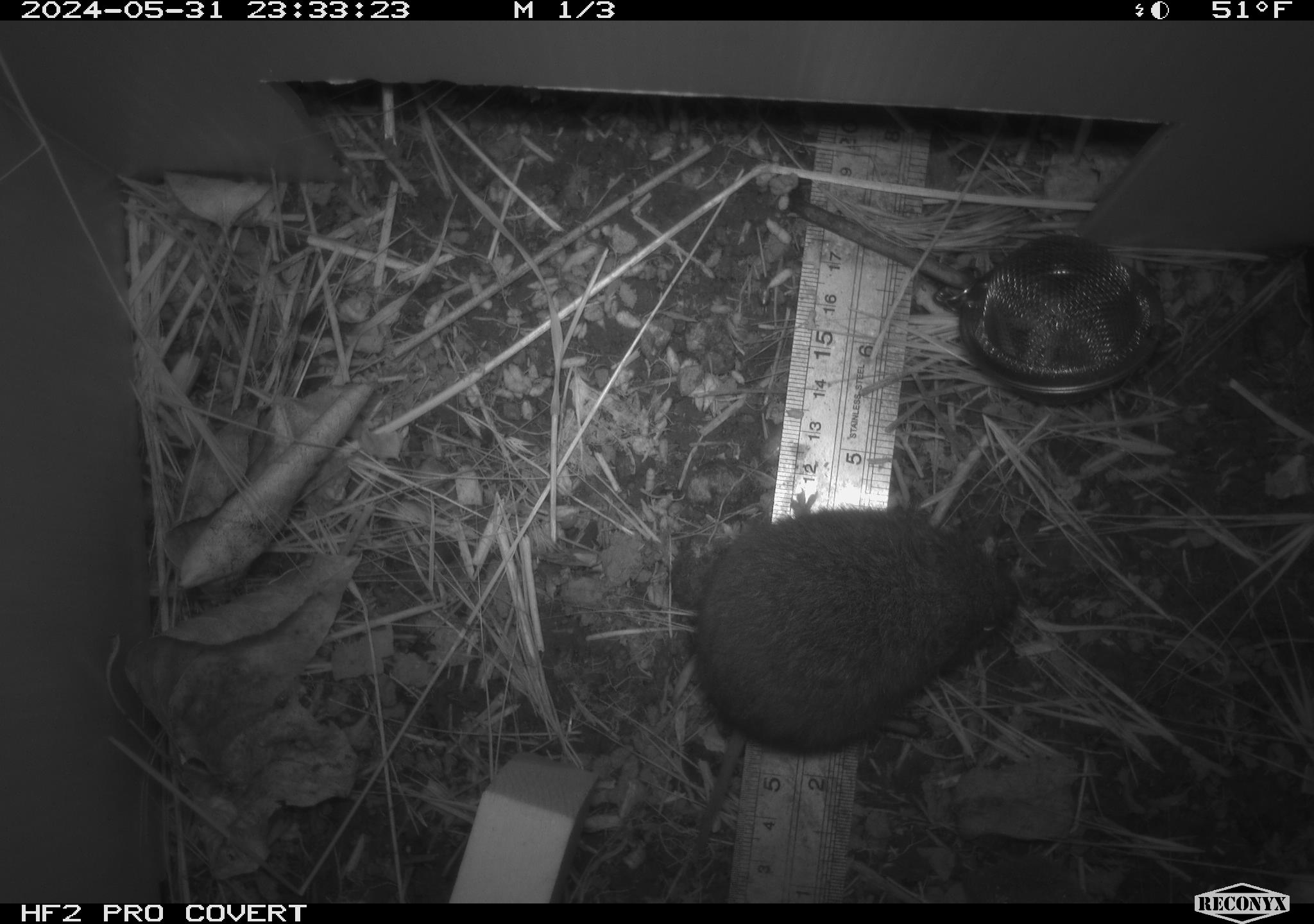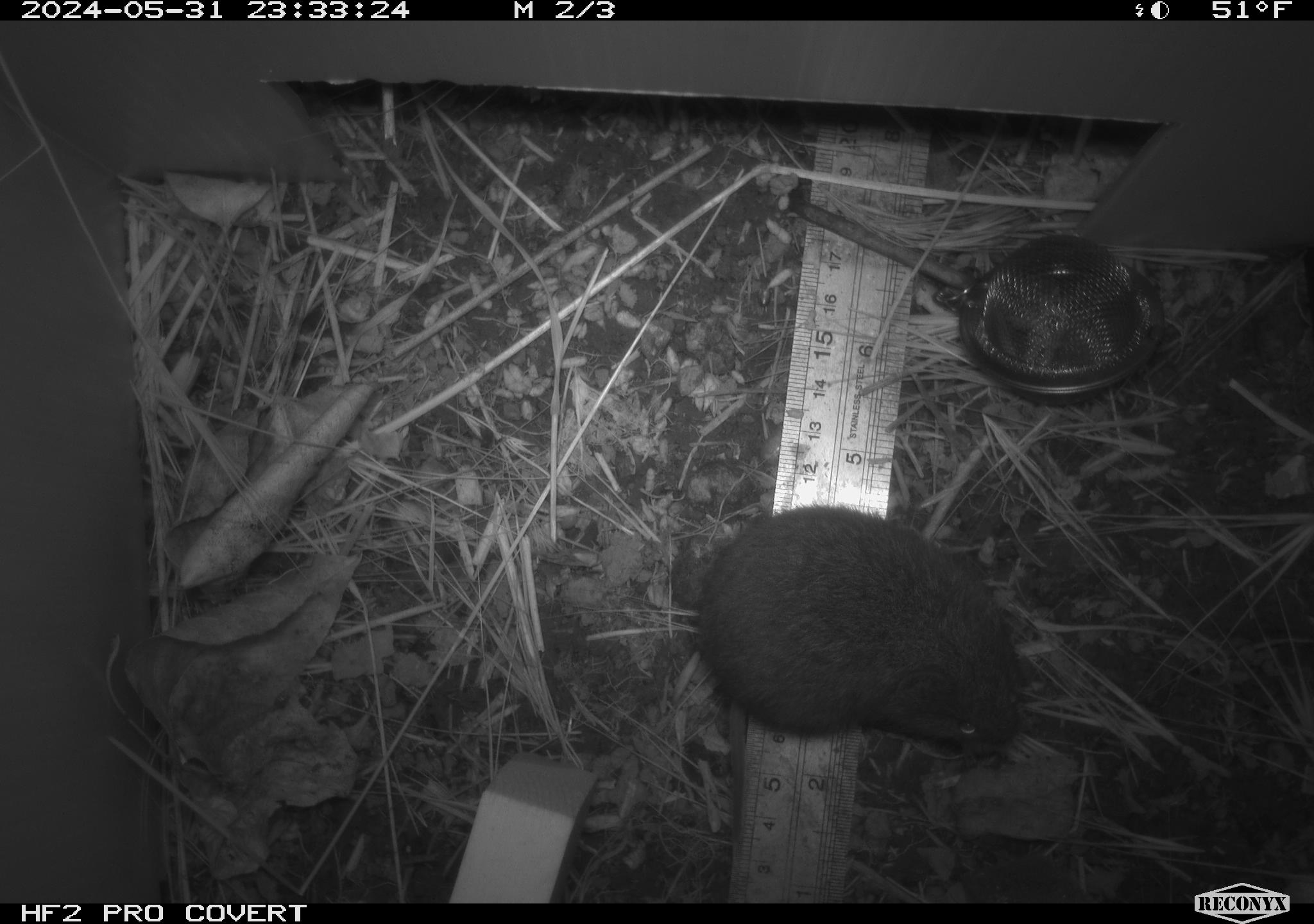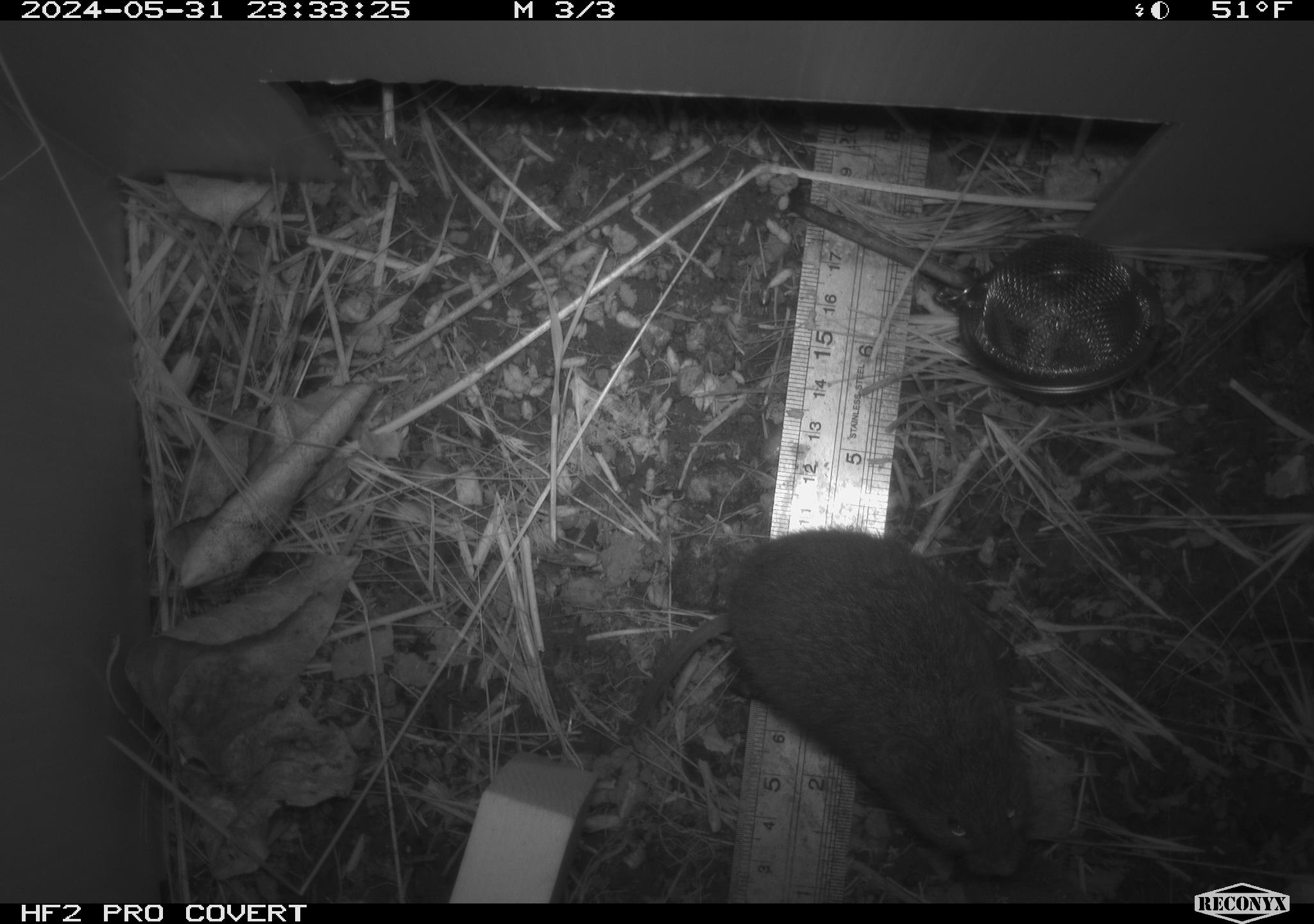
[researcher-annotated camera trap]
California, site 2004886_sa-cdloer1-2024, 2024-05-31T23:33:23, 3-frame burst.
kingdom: Animalia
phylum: Chordata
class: Mammalia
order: Rodentia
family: Cricetidae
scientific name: Arvicolinae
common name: voles, lemmings, and muskrats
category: arvicolinae subfamily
Arvicolinae subfamily (voles, lemmings, and muskrats) (Arvicolinae).